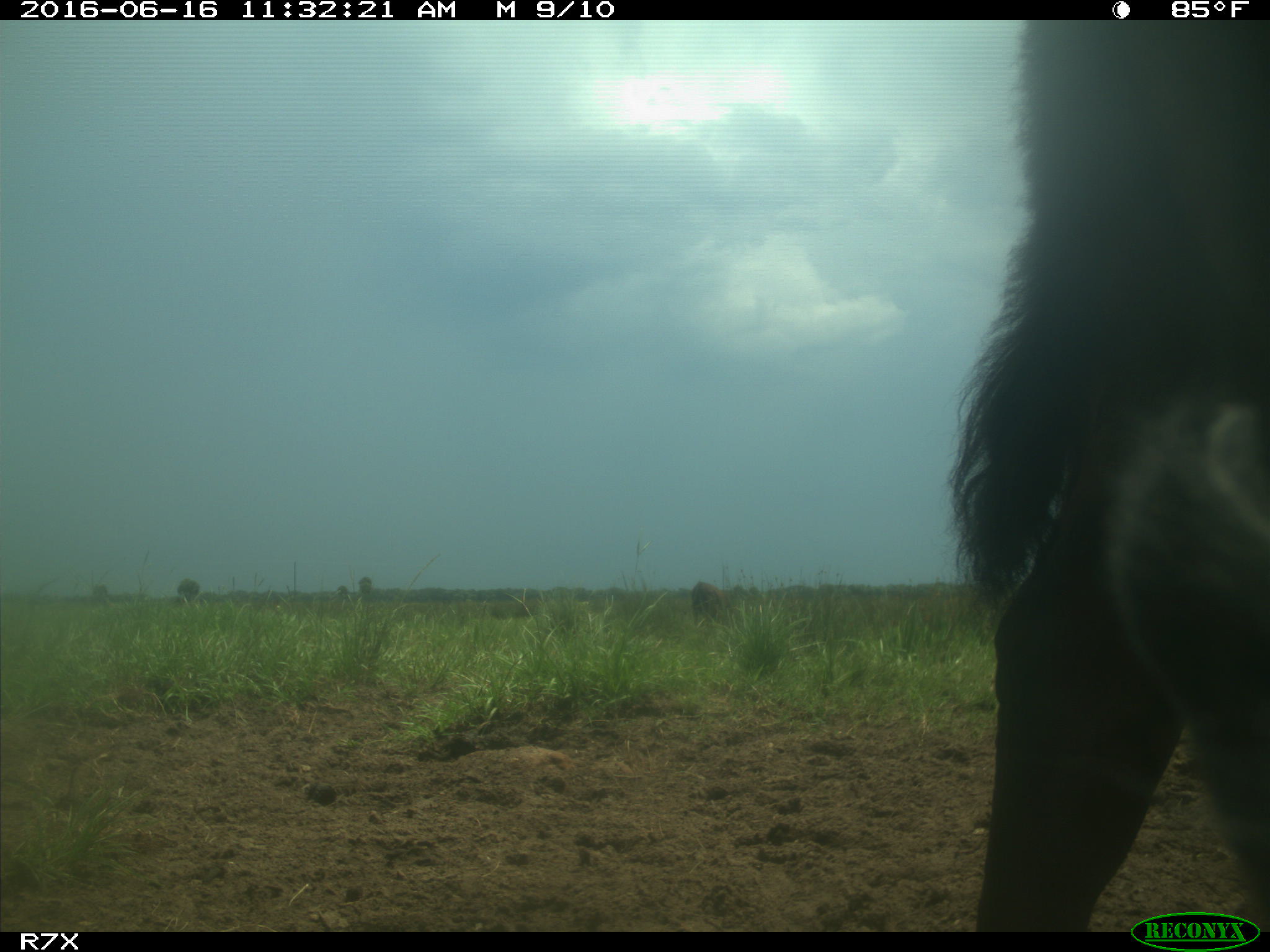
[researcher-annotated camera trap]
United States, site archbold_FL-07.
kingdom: Animalia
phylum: Chordata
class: Mammalia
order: Artiodactyla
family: Bovidae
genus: Bos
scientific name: Bos taurus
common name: domestic cow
Bos taurus (domestic cow).